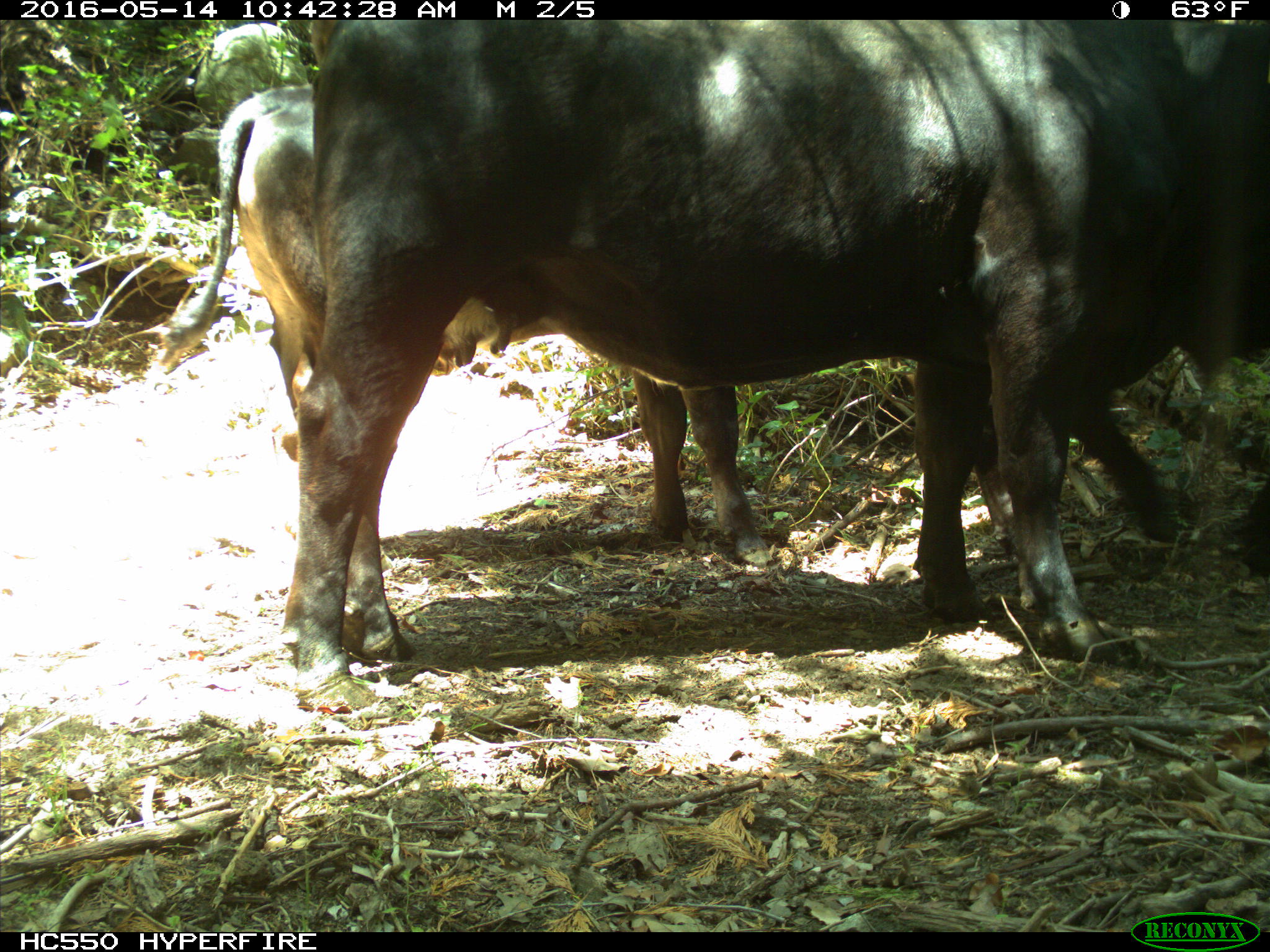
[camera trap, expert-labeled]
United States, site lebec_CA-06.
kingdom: Animalia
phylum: Chordata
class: Mammalia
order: Artiodactyla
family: Bovidae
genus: Bos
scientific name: Bos taurus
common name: domestic cow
Bos taurus (domestic cow).